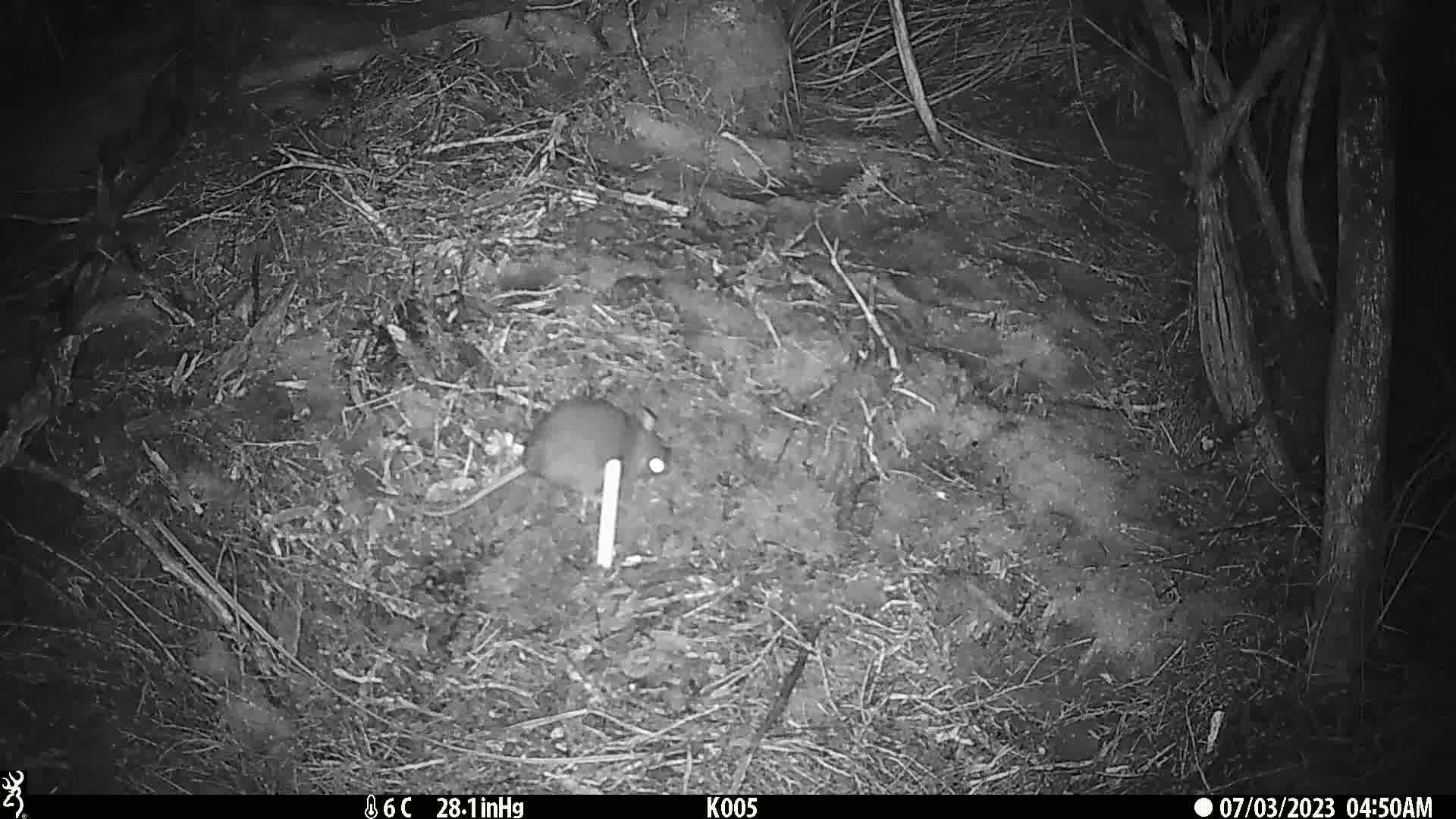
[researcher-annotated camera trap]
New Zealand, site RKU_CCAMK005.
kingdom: Animalia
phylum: Chordata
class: Mammalia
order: Rodentia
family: Muridae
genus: Rattus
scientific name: Rattus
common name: rat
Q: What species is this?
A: Rat (Rattus).